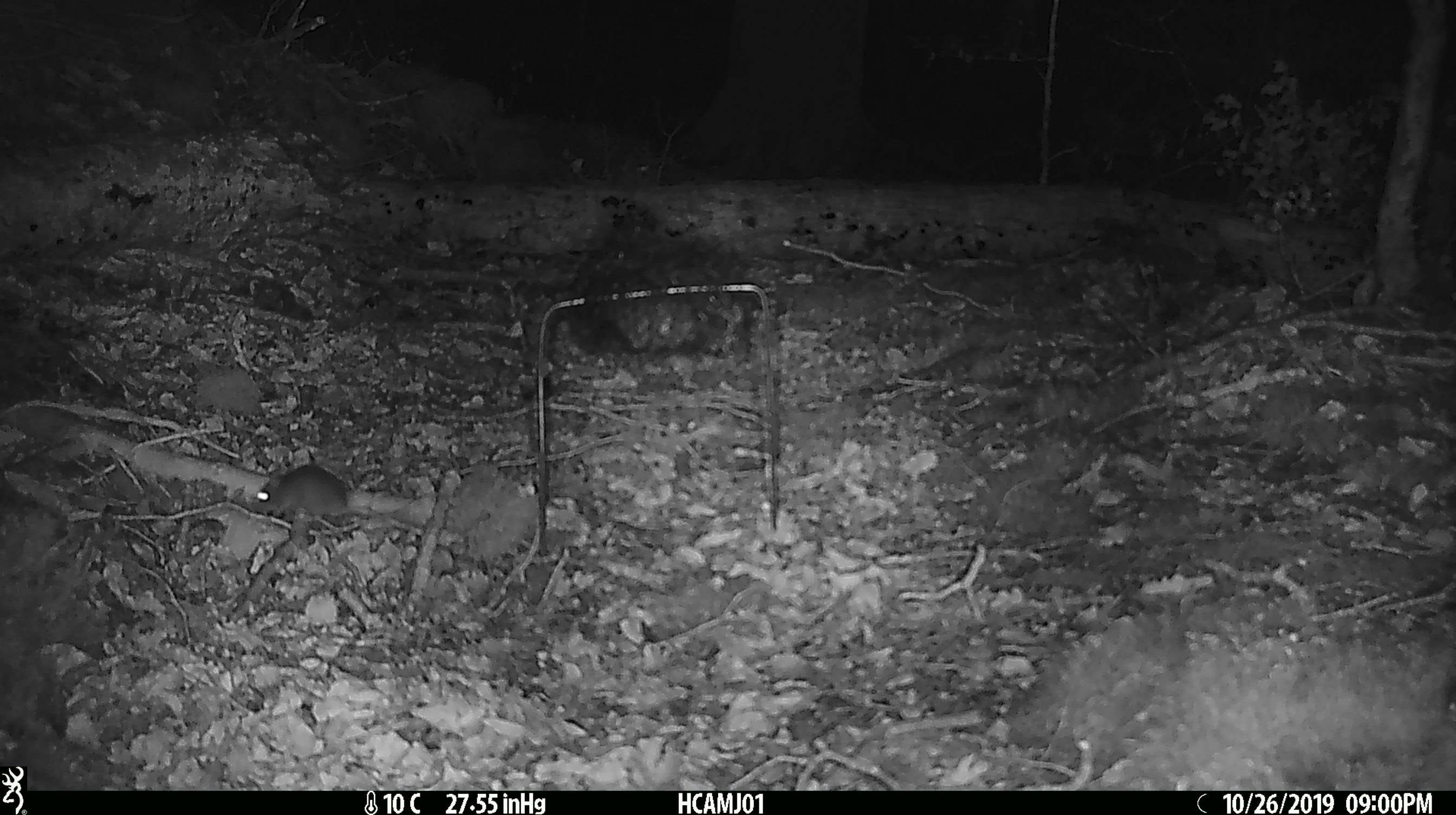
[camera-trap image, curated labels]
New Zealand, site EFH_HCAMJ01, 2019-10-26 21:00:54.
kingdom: Animalia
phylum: Chordata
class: Mammalia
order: Rodentia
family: Muridae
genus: Mus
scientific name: Mus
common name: mouse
Mouse (Mus).